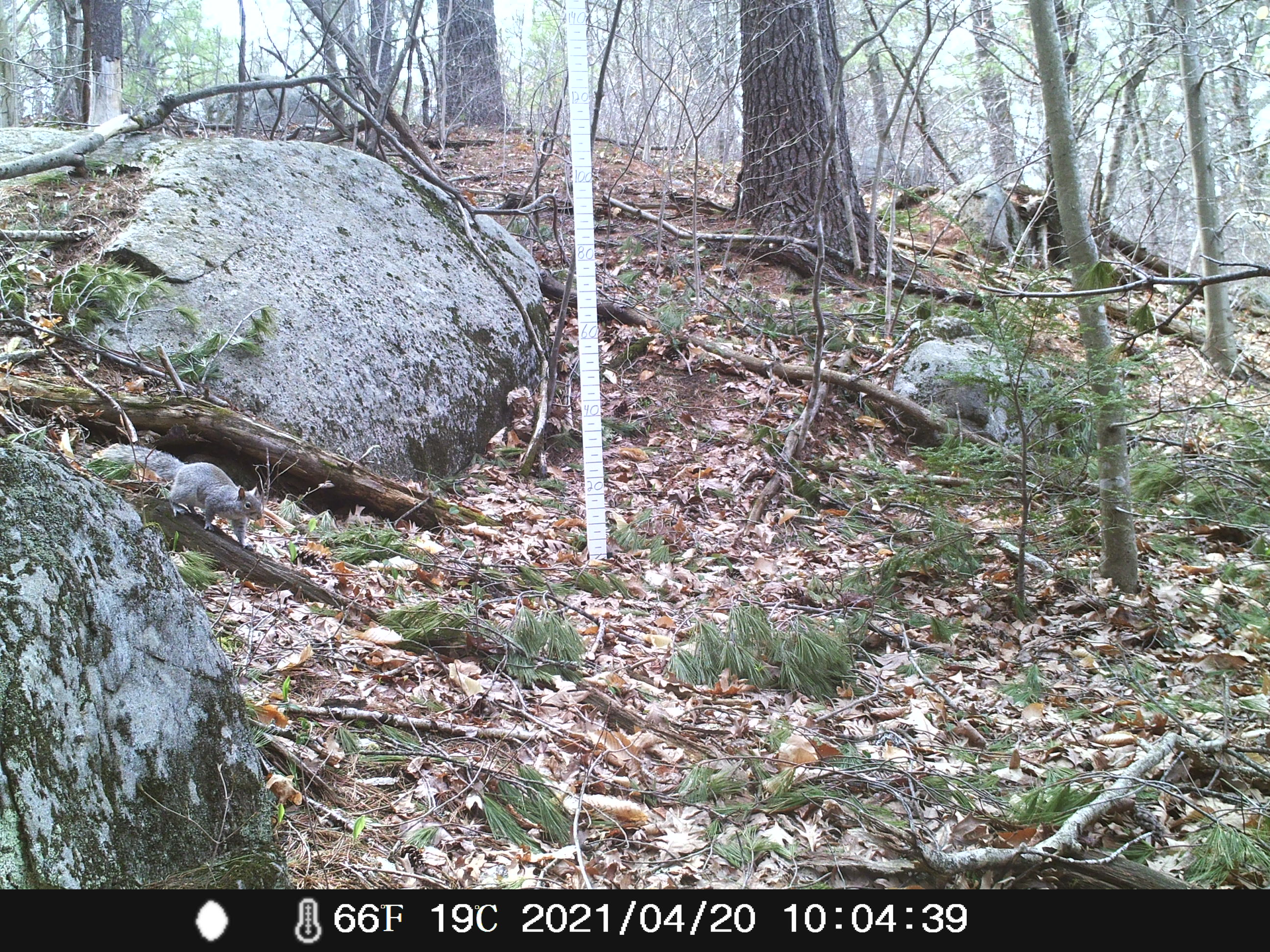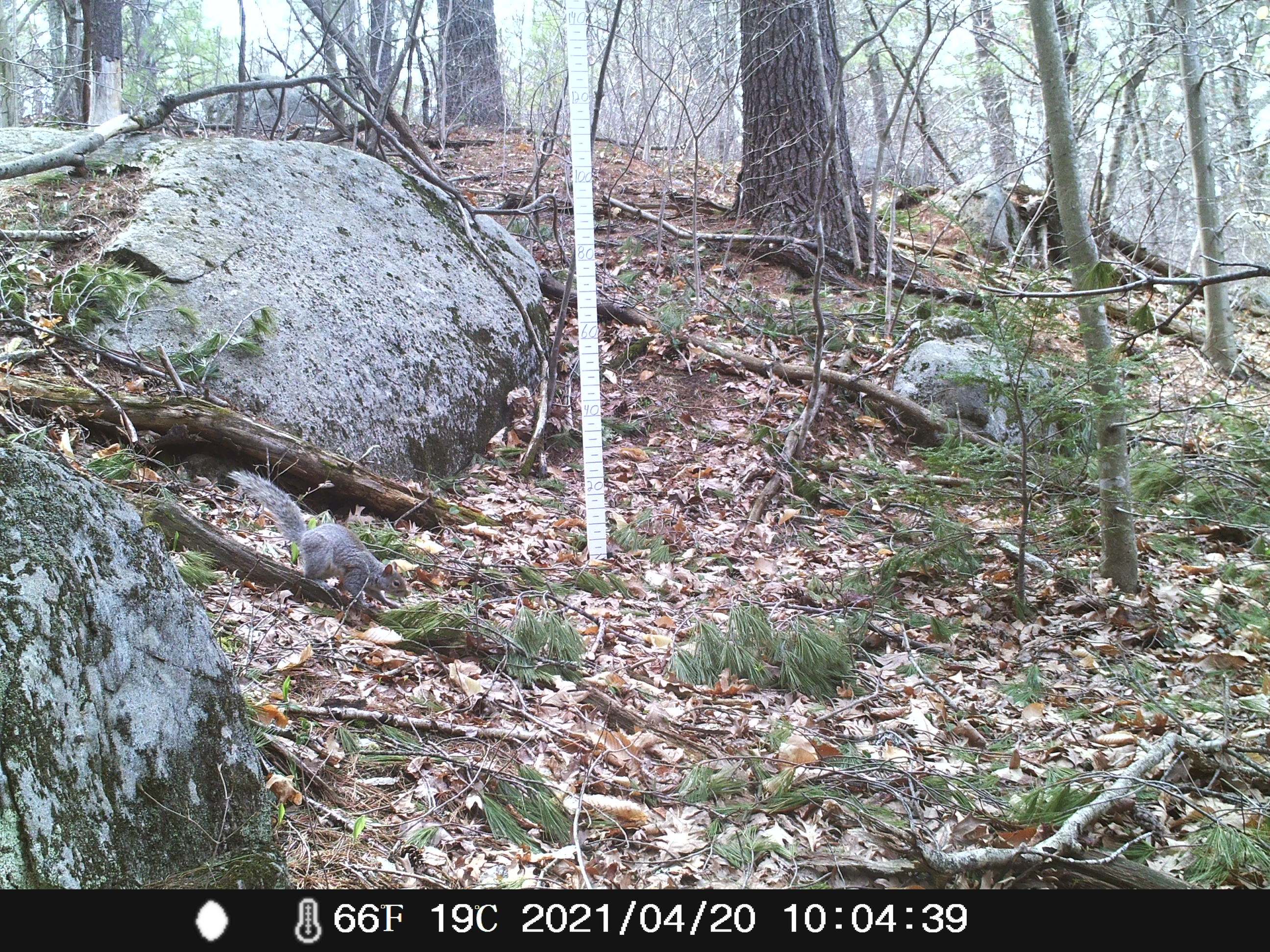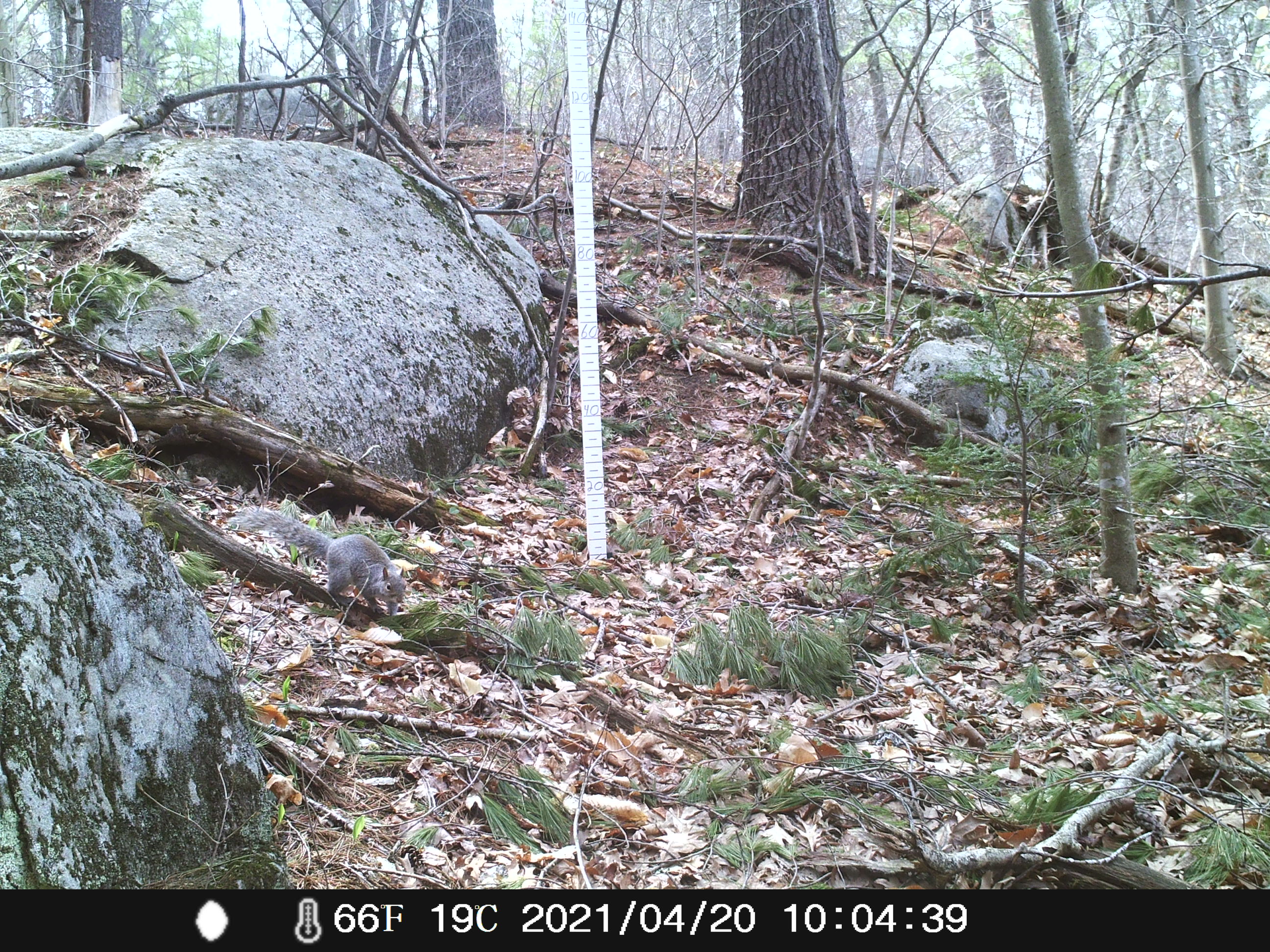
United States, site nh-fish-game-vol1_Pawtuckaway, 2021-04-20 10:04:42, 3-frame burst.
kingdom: Animalia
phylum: Chordata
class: Mammalia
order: Rodentia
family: Sciuridae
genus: Sciurus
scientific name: Sciurus carolinensis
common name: gray squirrel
Gray squirrel (Sciurus carolinensis).